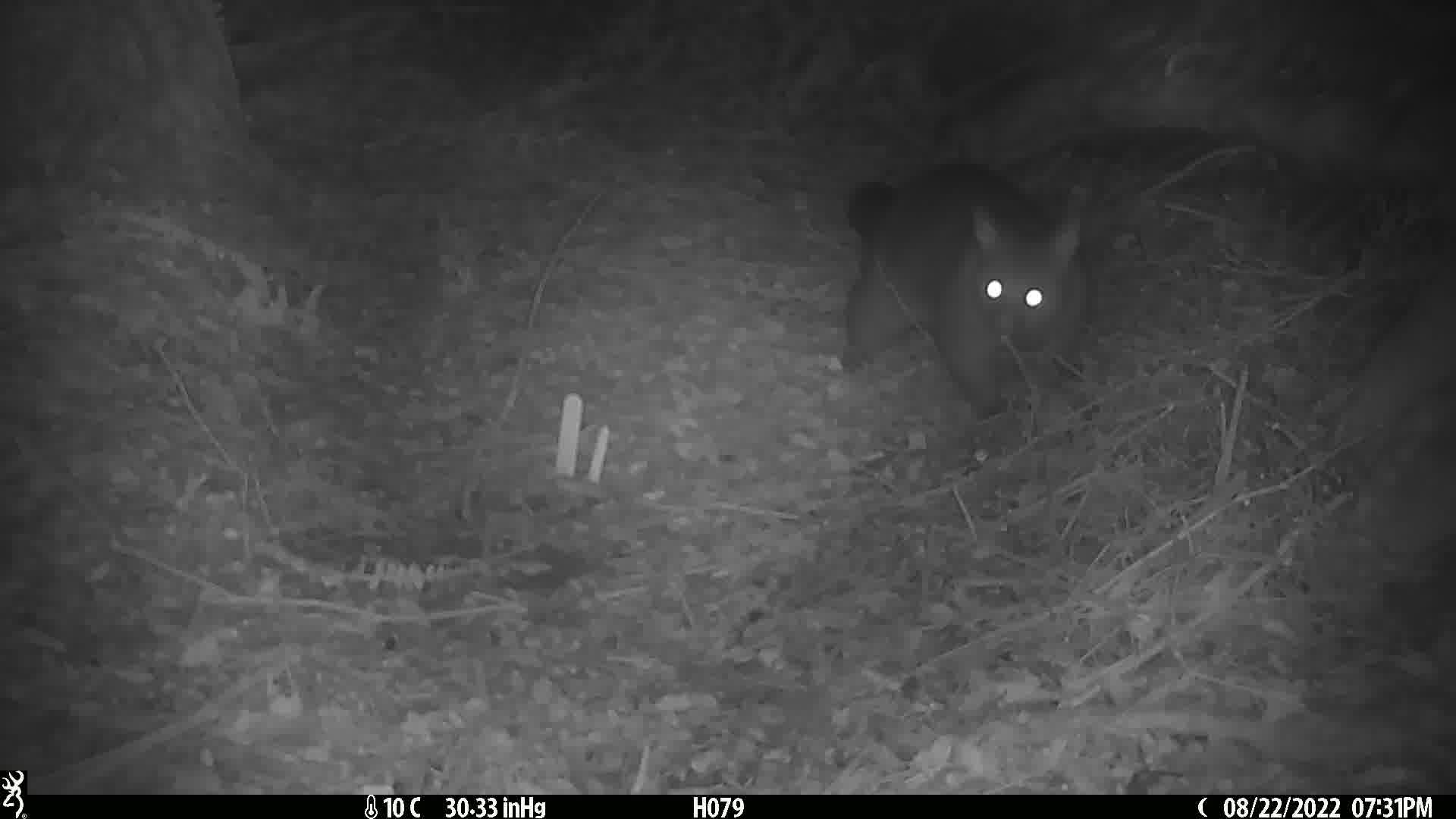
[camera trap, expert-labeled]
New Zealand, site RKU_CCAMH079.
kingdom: Animalia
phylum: Chordata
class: Mammalia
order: Diprotodontia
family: Phalangeridae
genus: Trichosurus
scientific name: Trichosurus vulpecula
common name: common brushtail possum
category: possum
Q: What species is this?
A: Possum (common brushtail possum) (Trichosurus vulpecula).